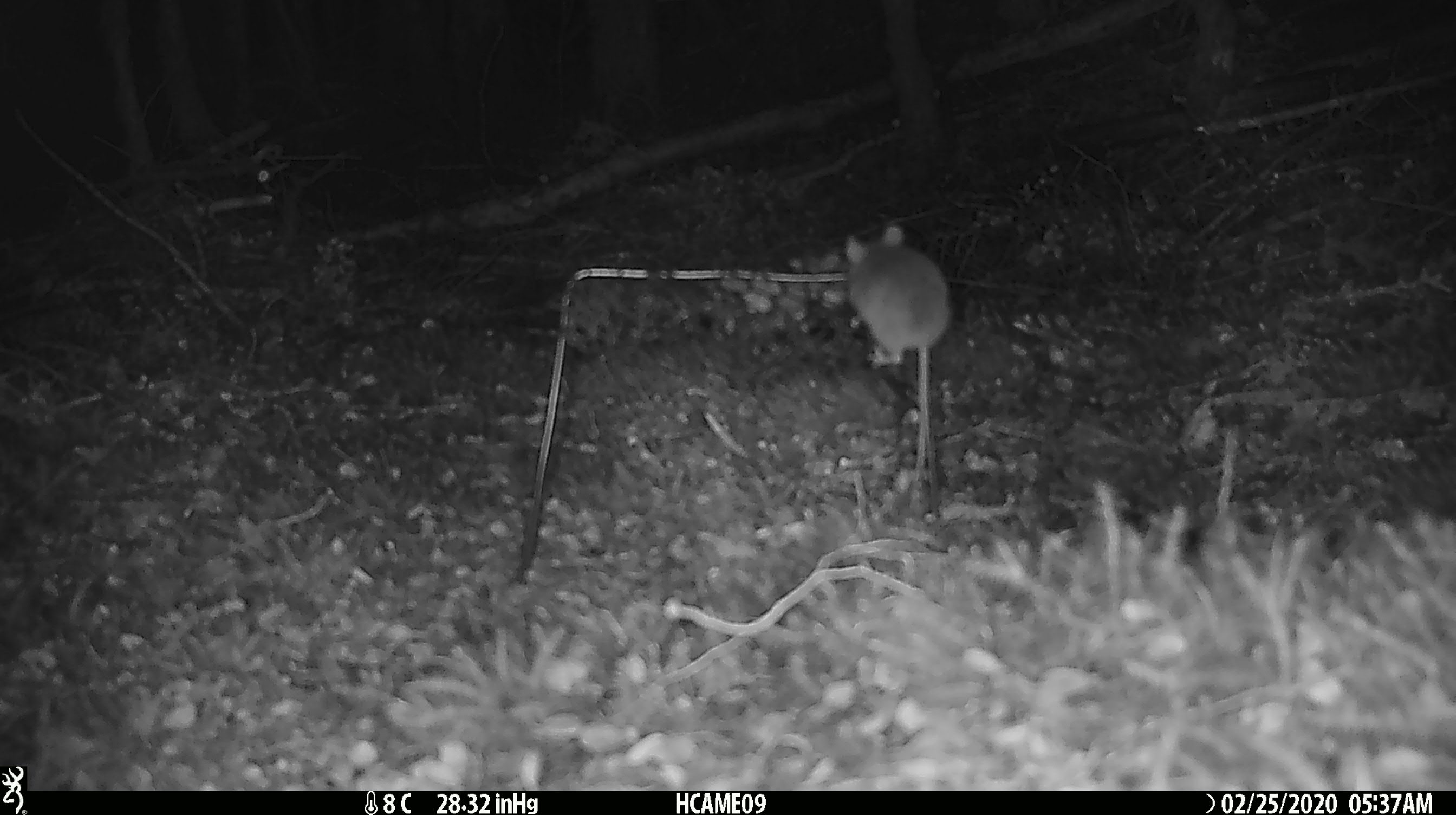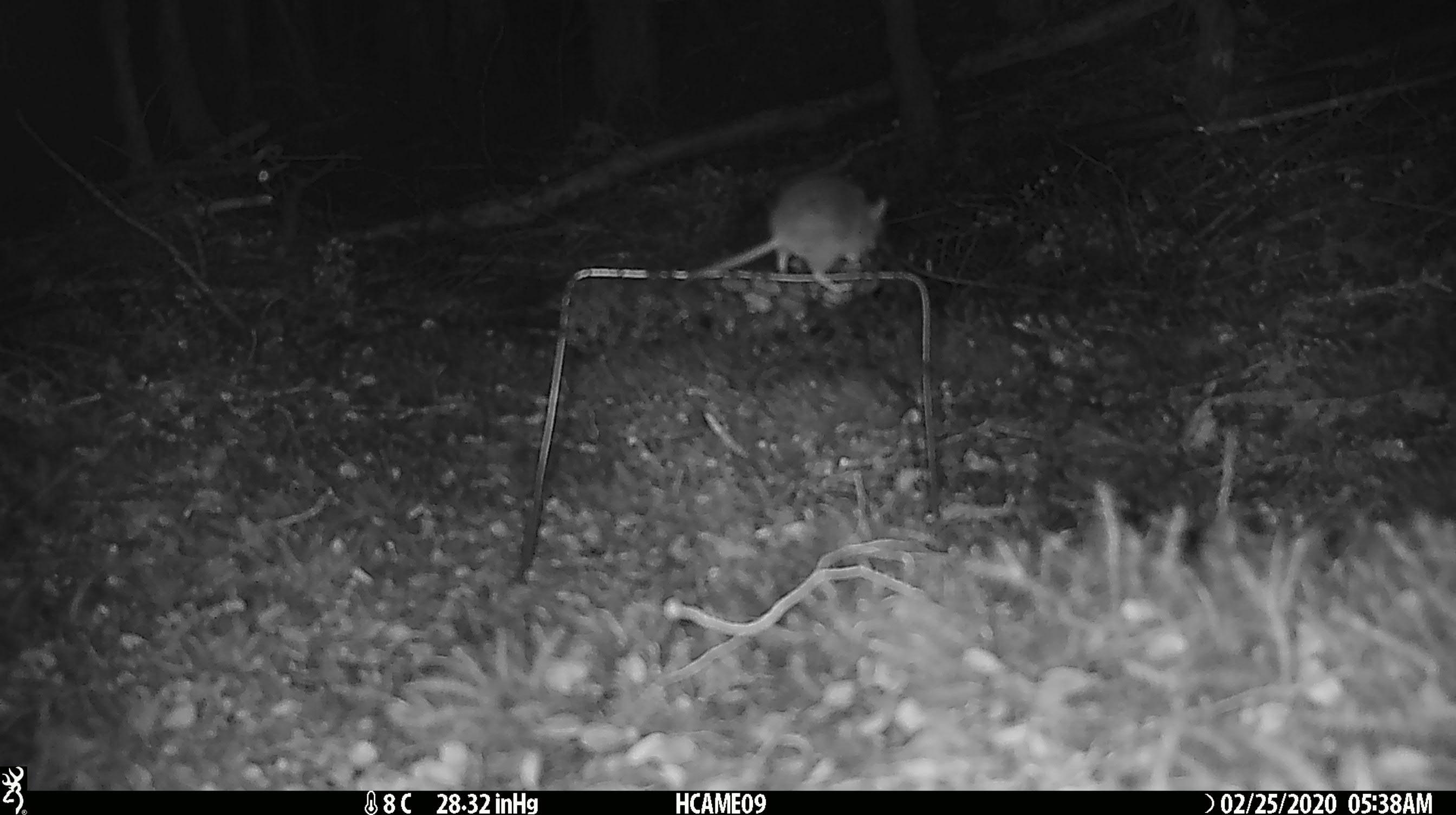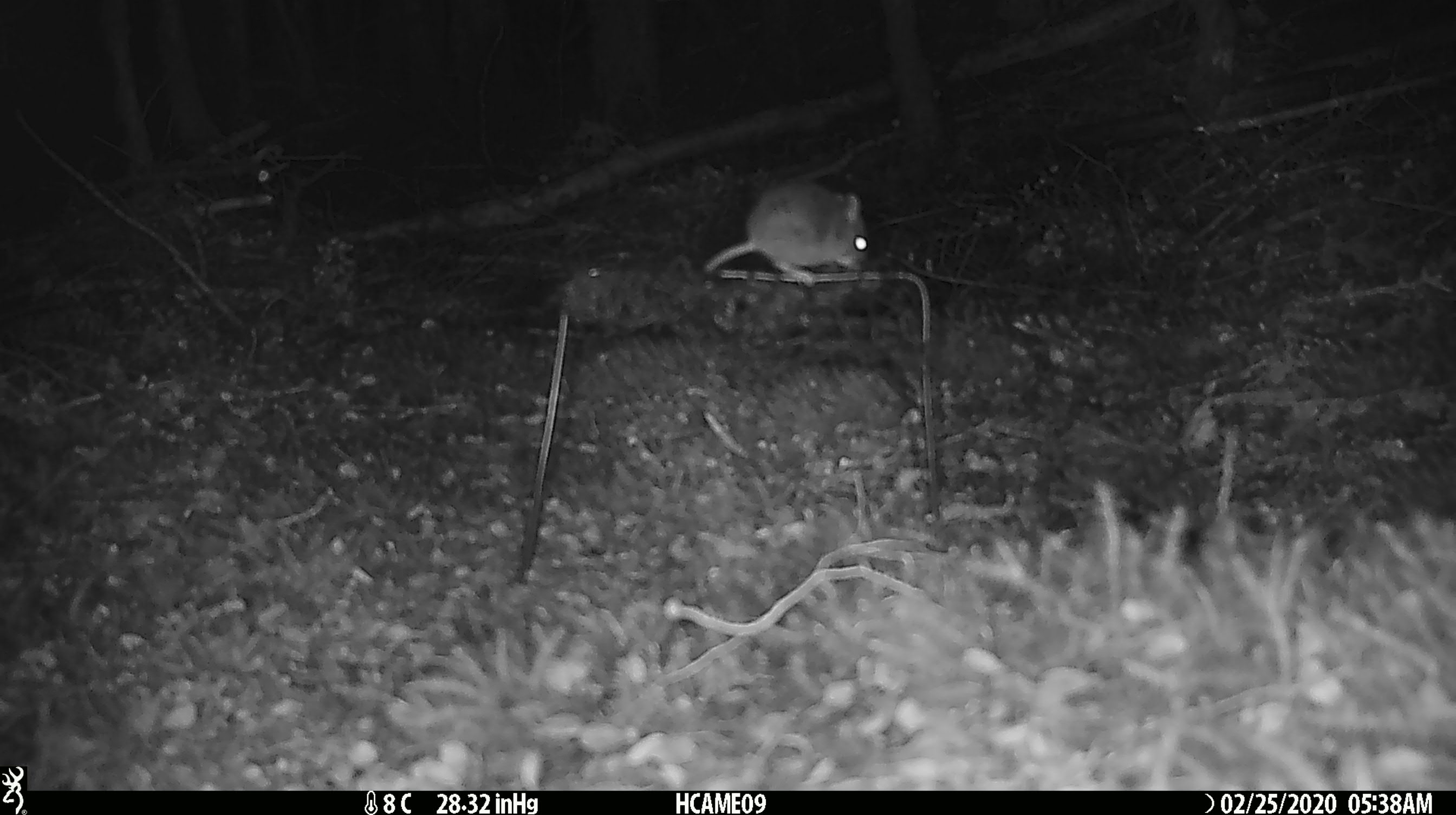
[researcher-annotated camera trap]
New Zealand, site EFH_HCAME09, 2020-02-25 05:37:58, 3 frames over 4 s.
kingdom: Animalia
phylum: Chordata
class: Mammalia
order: Rodentia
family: Muridae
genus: Mus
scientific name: Mus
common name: mouse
Mouse (Mus).